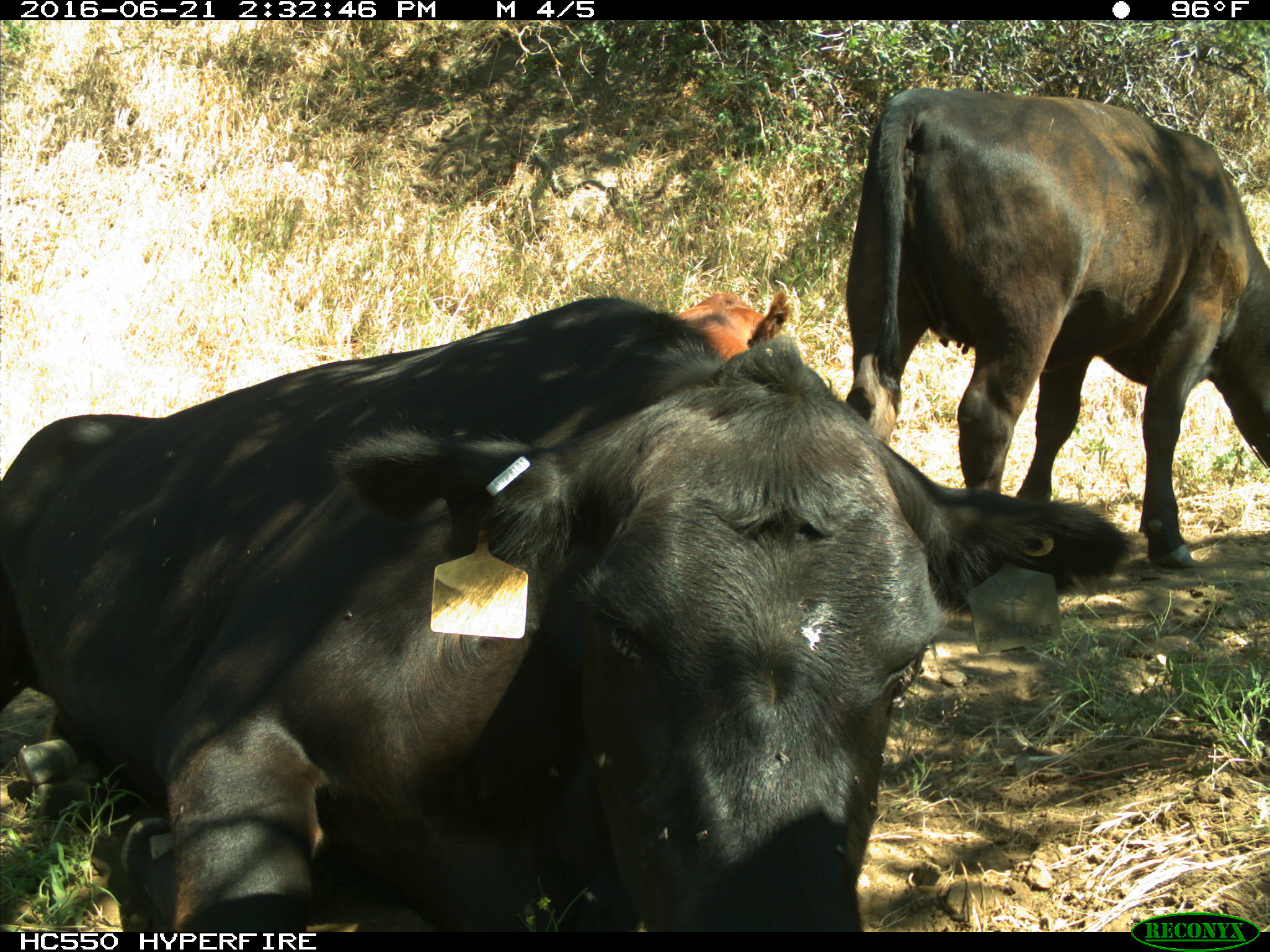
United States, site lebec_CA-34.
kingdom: Animalia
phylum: Chordata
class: Mammalia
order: Artiodactyla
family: Bovidae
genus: Bos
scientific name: Bos taurus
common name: domestic cow